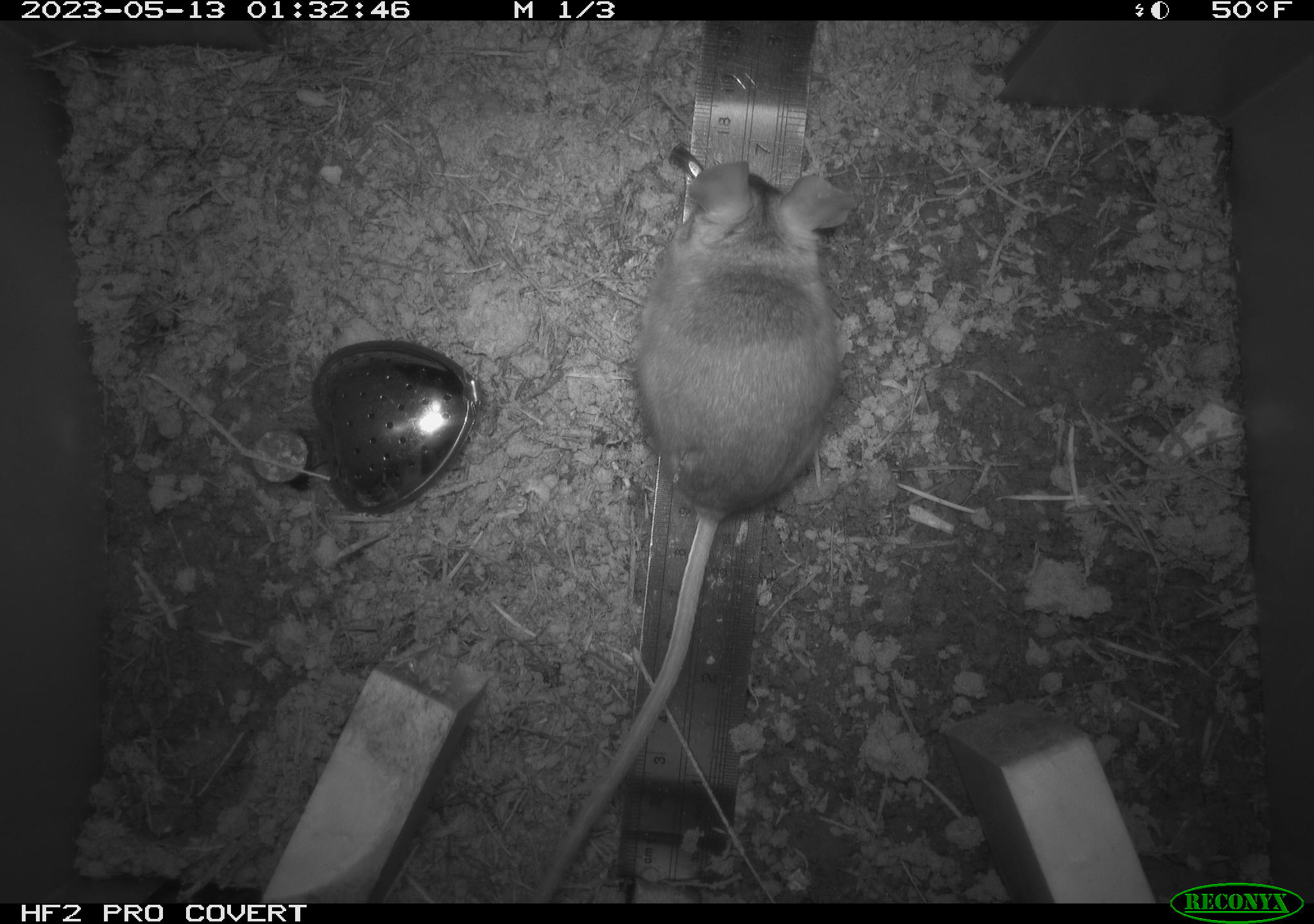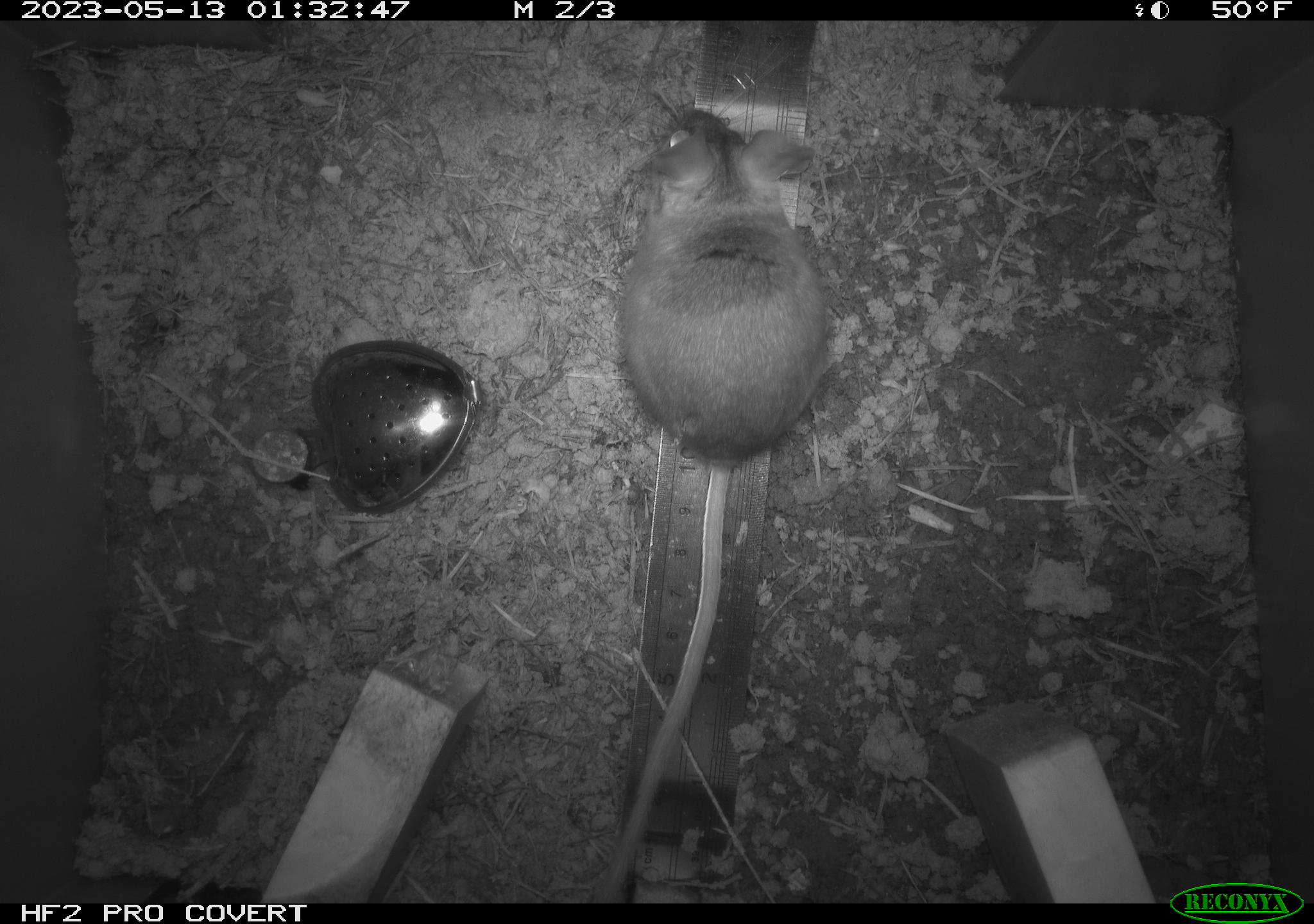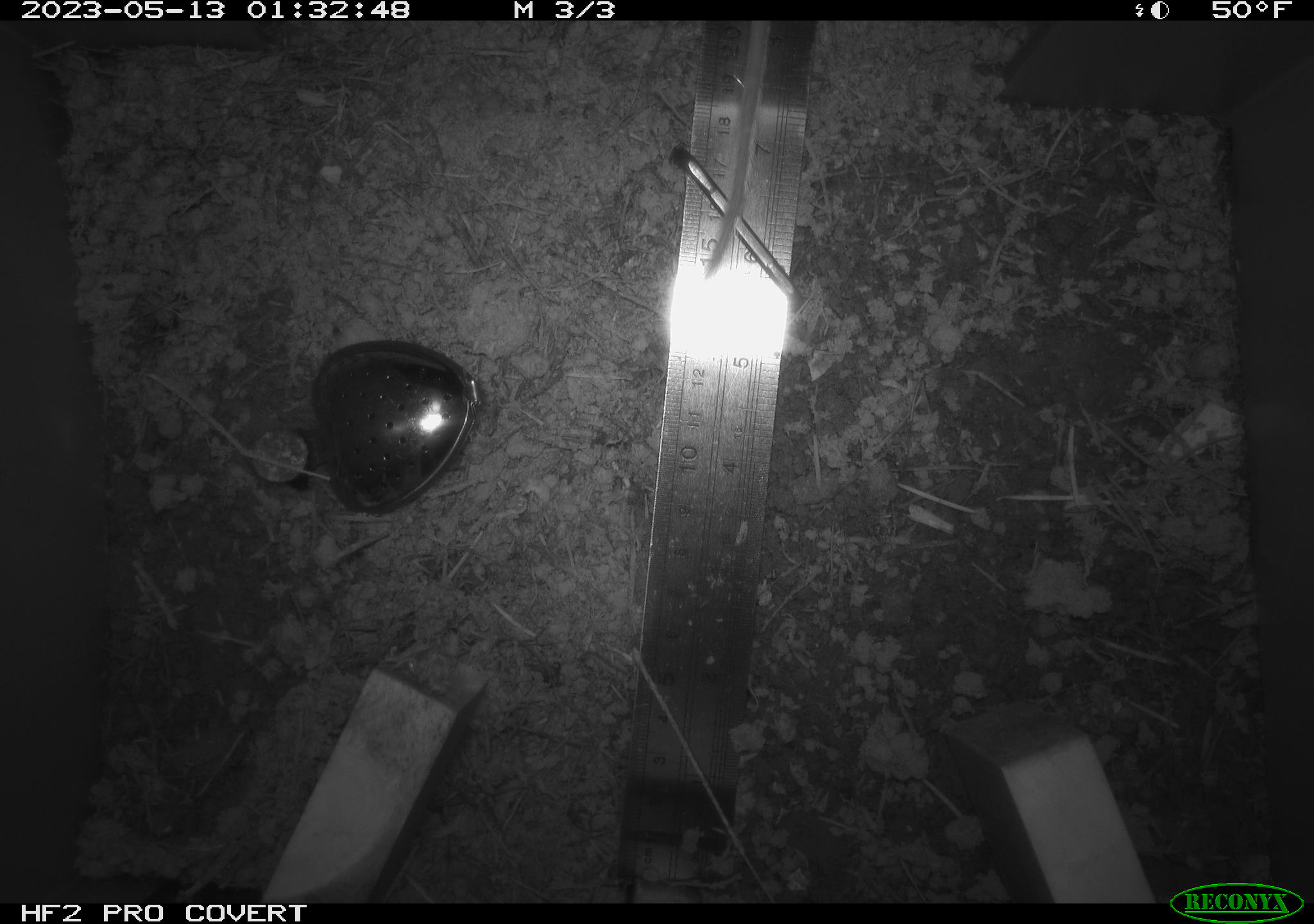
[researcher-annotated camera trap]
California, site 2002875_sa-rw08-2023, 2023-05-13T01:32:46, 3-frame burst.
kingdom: Animalia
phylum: Chordata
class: Mammalia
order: Rodentia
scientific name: Rodentia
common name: mouse species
Mouse species (Rodentia).